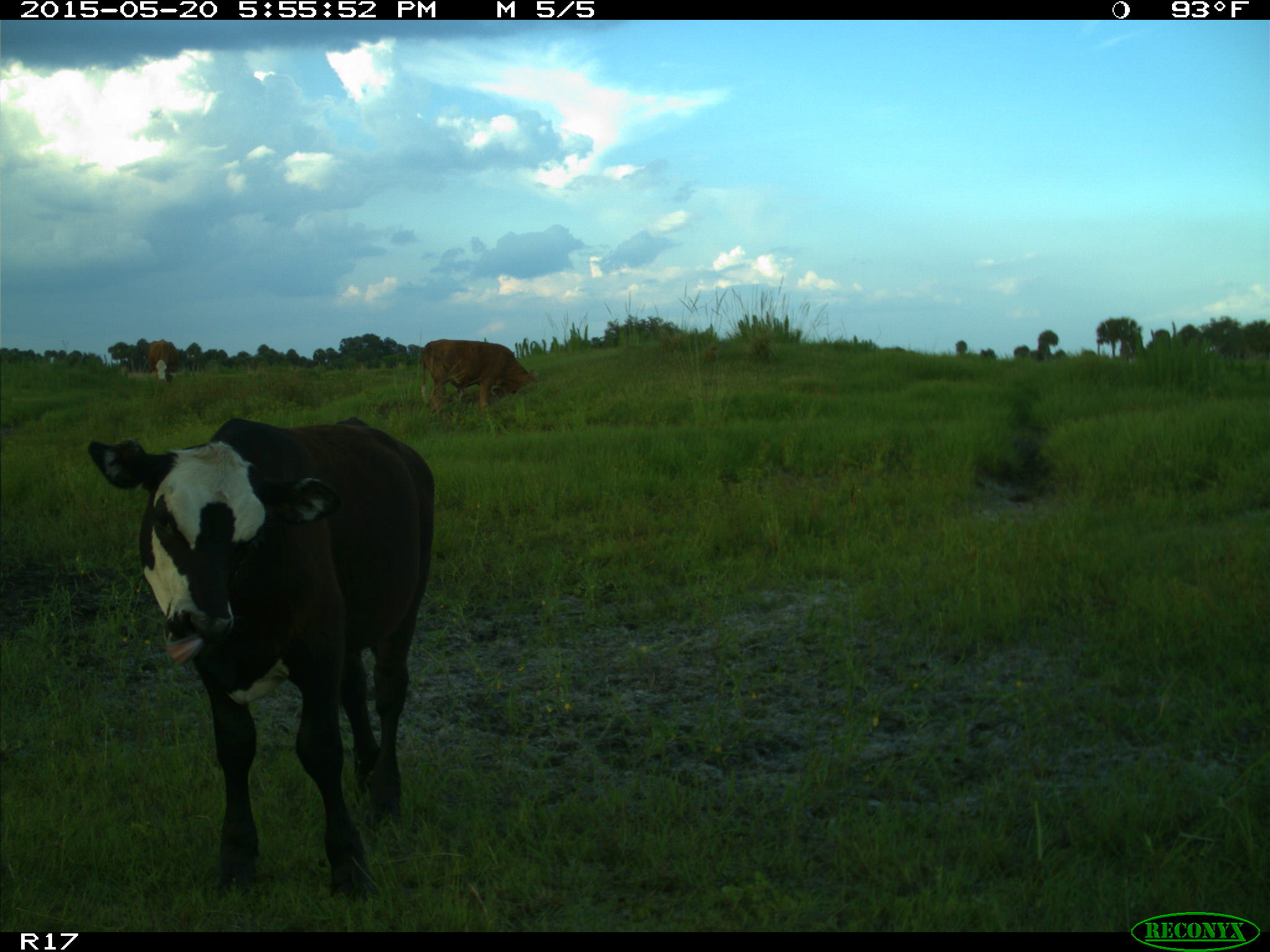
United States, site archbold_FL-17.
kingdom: Animalia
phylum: Chordata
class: Mammalia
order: Artiodactyla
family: Bovidae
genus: Bos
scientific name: Bos taurus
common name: domestic cow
Bos taurus (domestic cow).